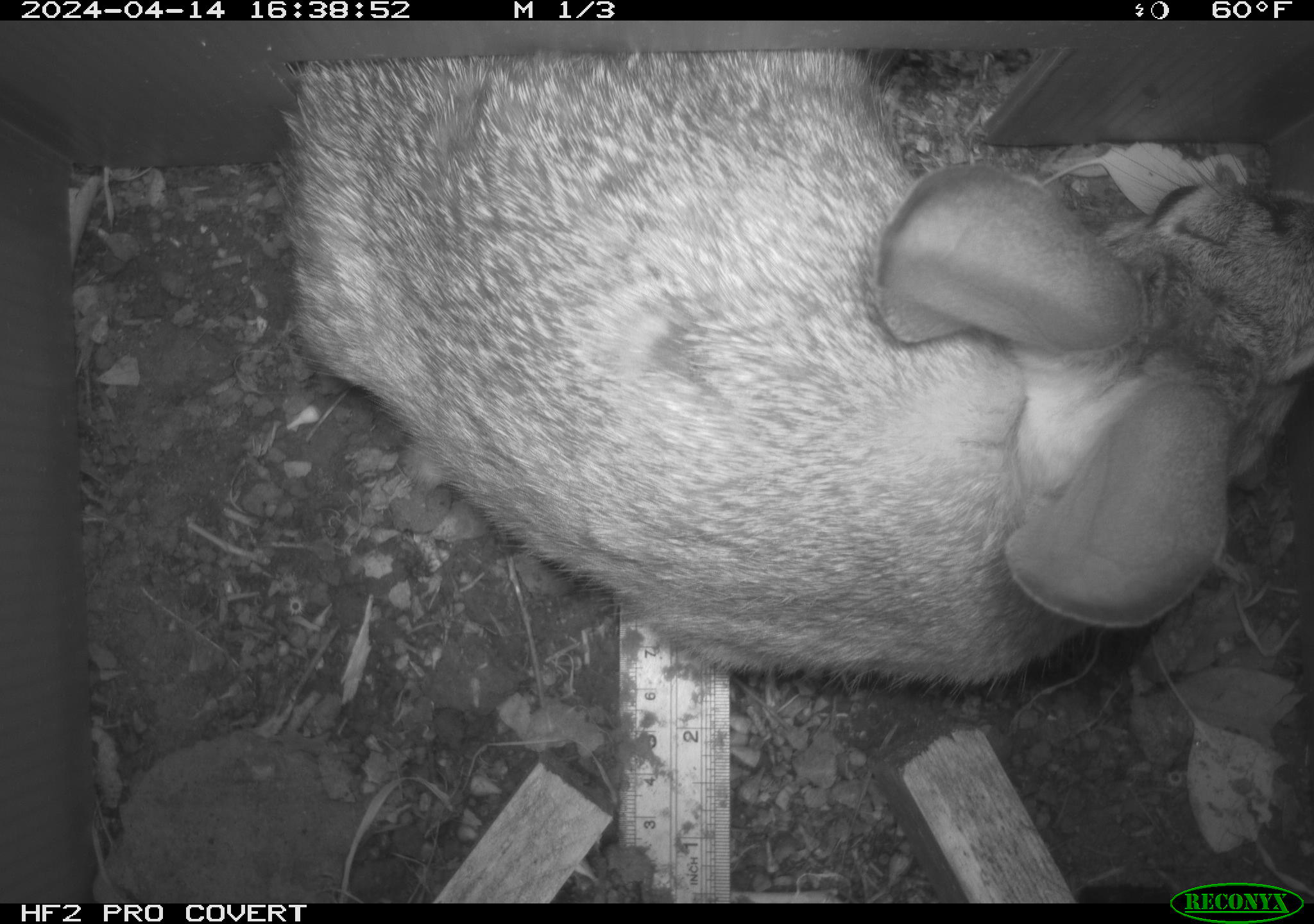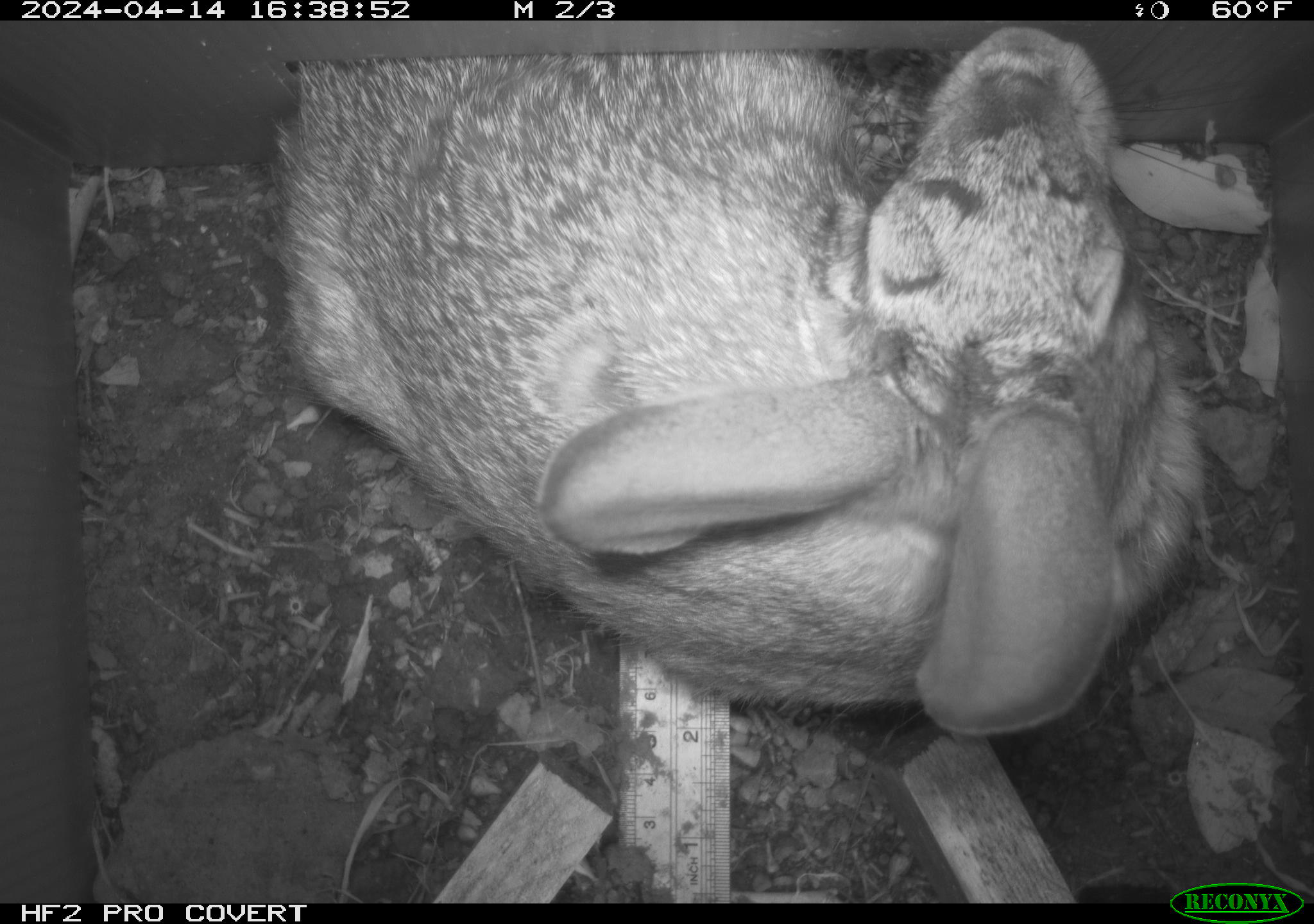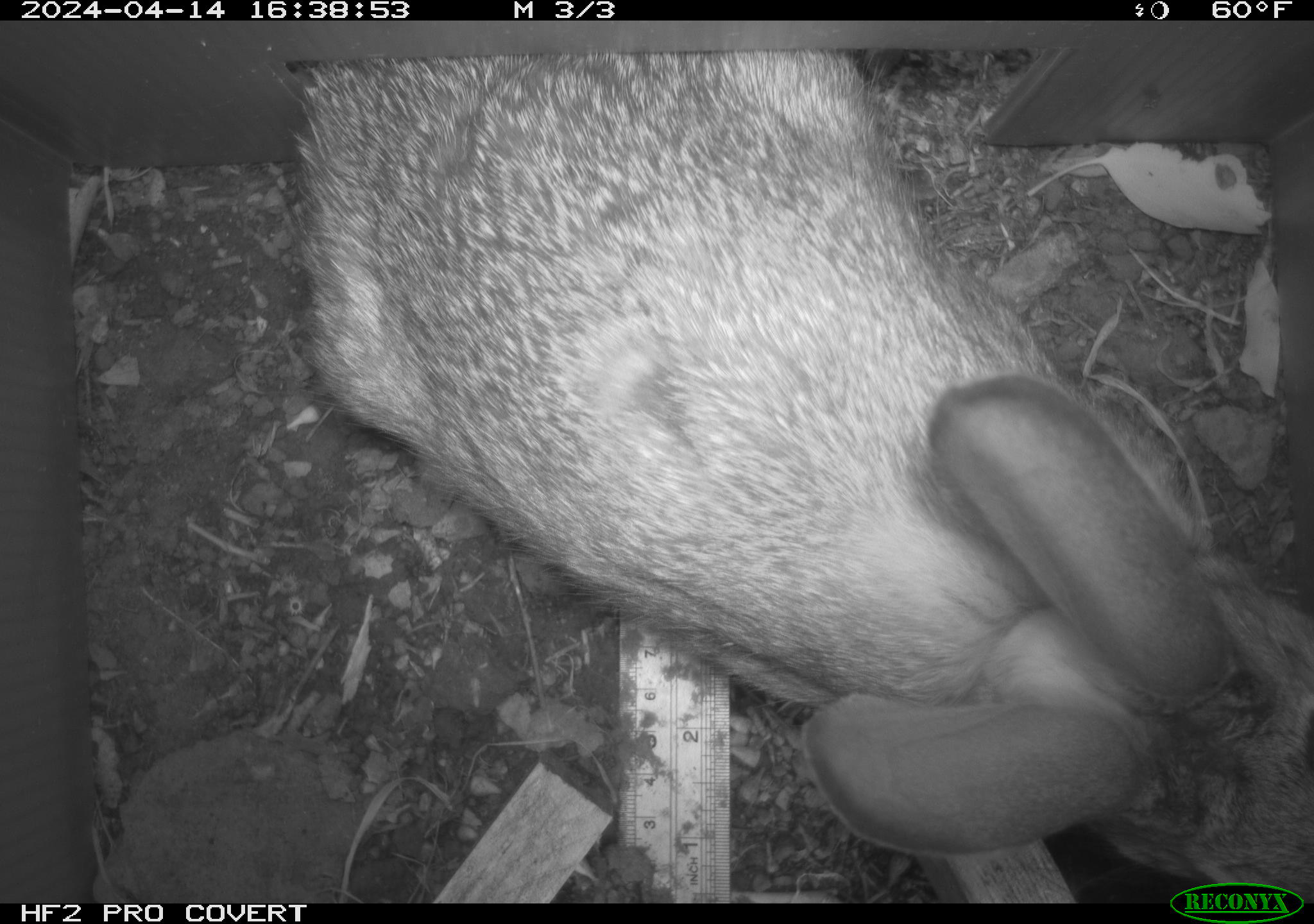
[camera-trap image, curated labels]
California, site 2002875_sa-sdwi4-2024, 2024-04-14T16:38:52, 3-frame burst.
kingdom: Animalia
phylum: Chordata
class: Mammalia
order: Lagomorpha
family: Leporidae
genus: Lepus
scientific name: Lepus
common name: hares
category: lepus species